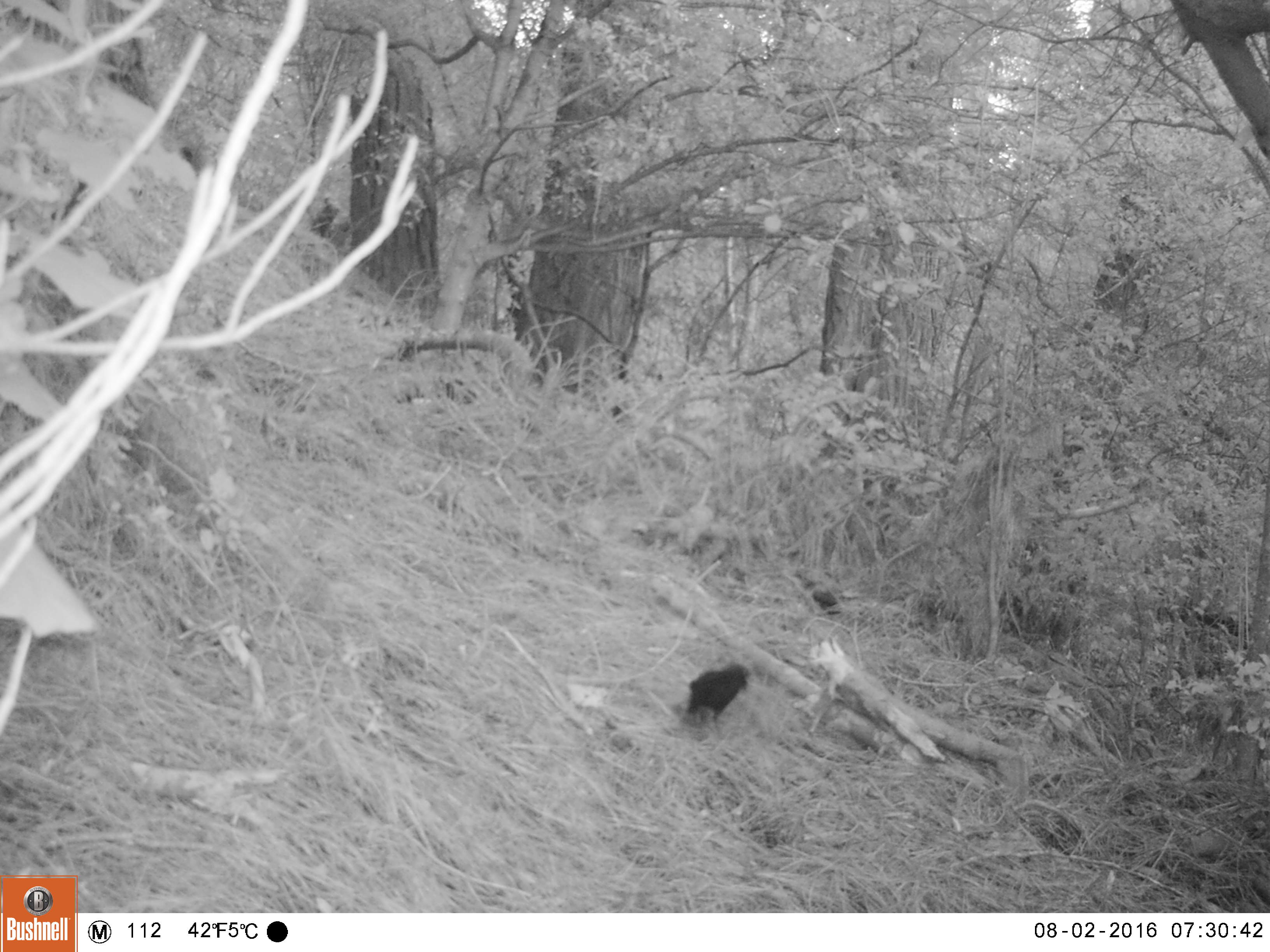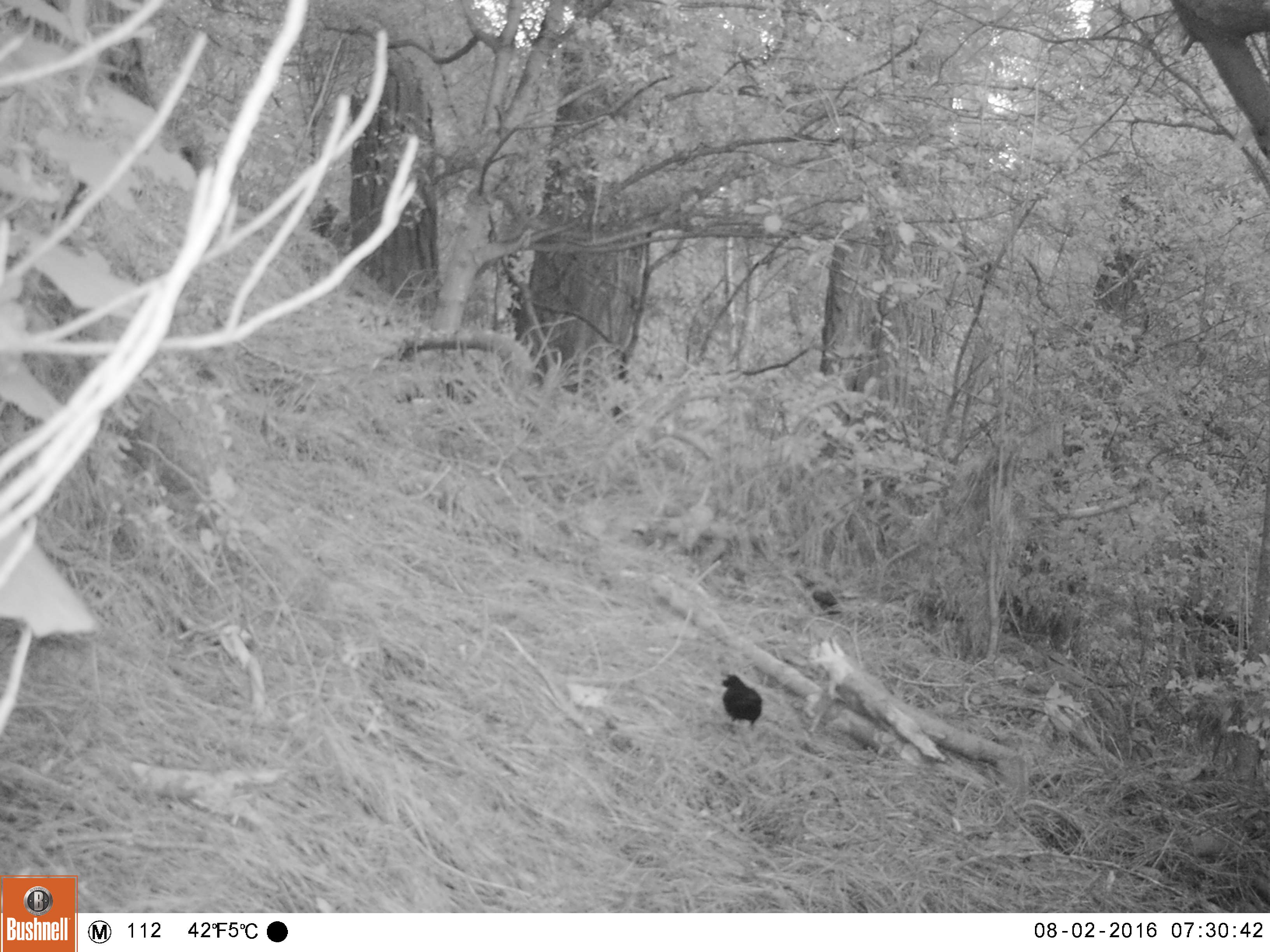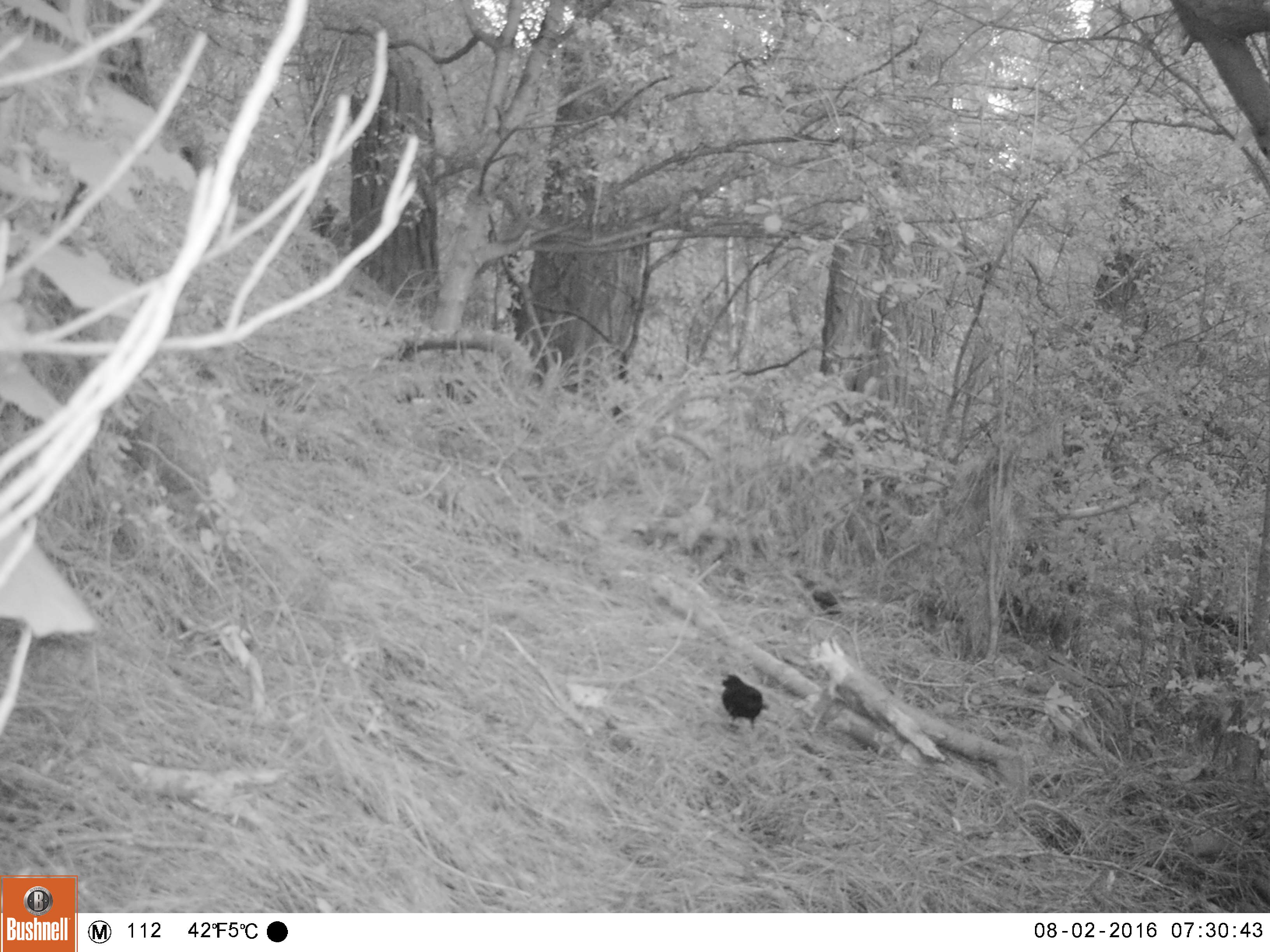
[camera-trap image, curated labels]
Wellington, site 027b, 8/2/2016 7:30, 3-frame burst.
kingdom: Animalia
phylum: Chordata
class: Aves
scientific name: Aves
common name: bird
Bird (Aves).